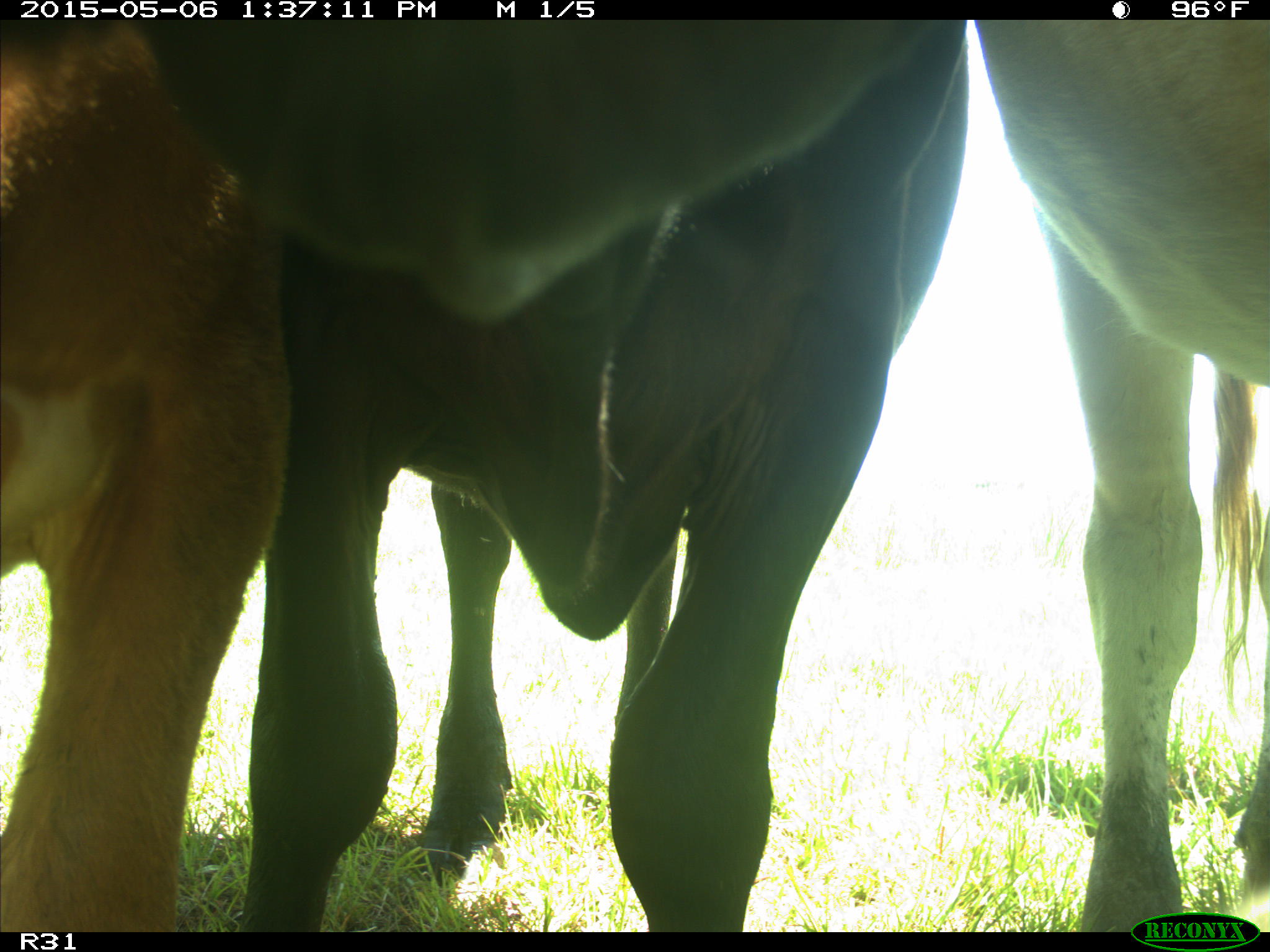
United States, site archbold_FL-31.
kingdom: Animalia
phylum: Chordata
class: Mammalia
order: Artiodactyla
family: Bovidae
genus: Bos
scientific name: Bos taurus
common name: domestic cow